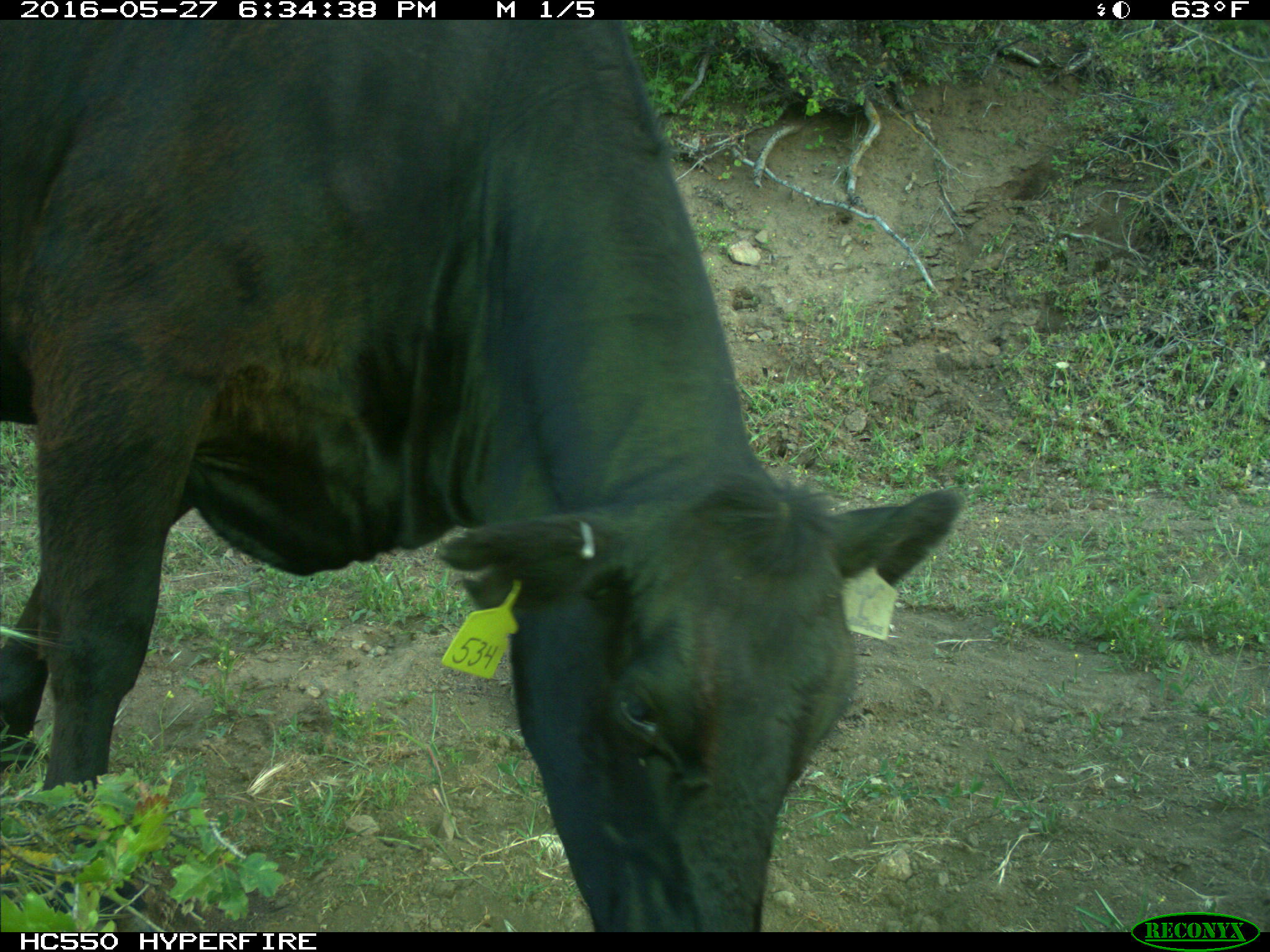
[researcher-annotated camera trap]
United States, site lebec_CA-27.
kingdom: Animalia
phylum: Chordata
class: Mammalia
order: Artiodactyla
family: Bovidae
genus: Bos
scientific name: Bos taurus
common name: domestic cow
Bos taurus (domestic cow).